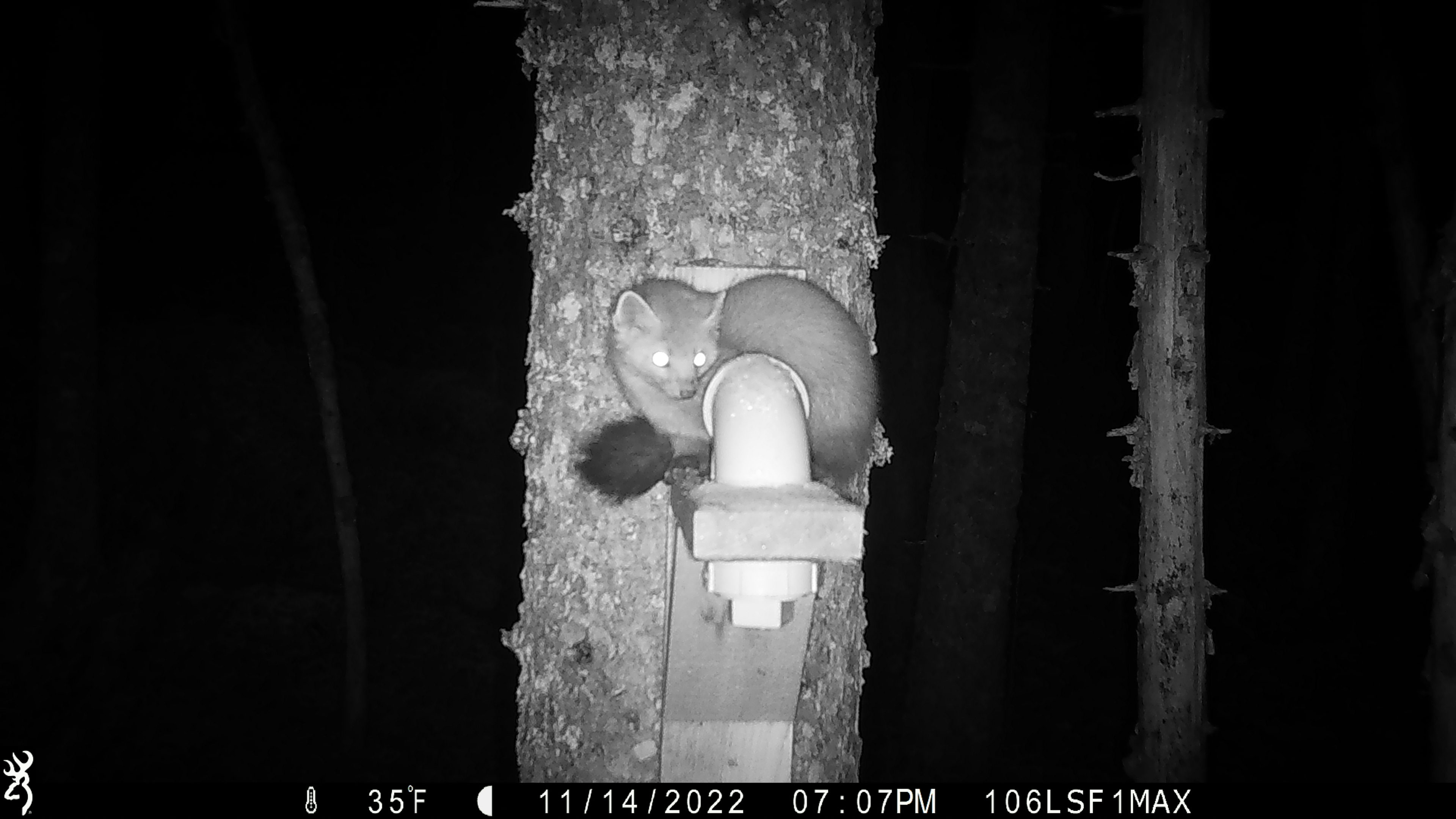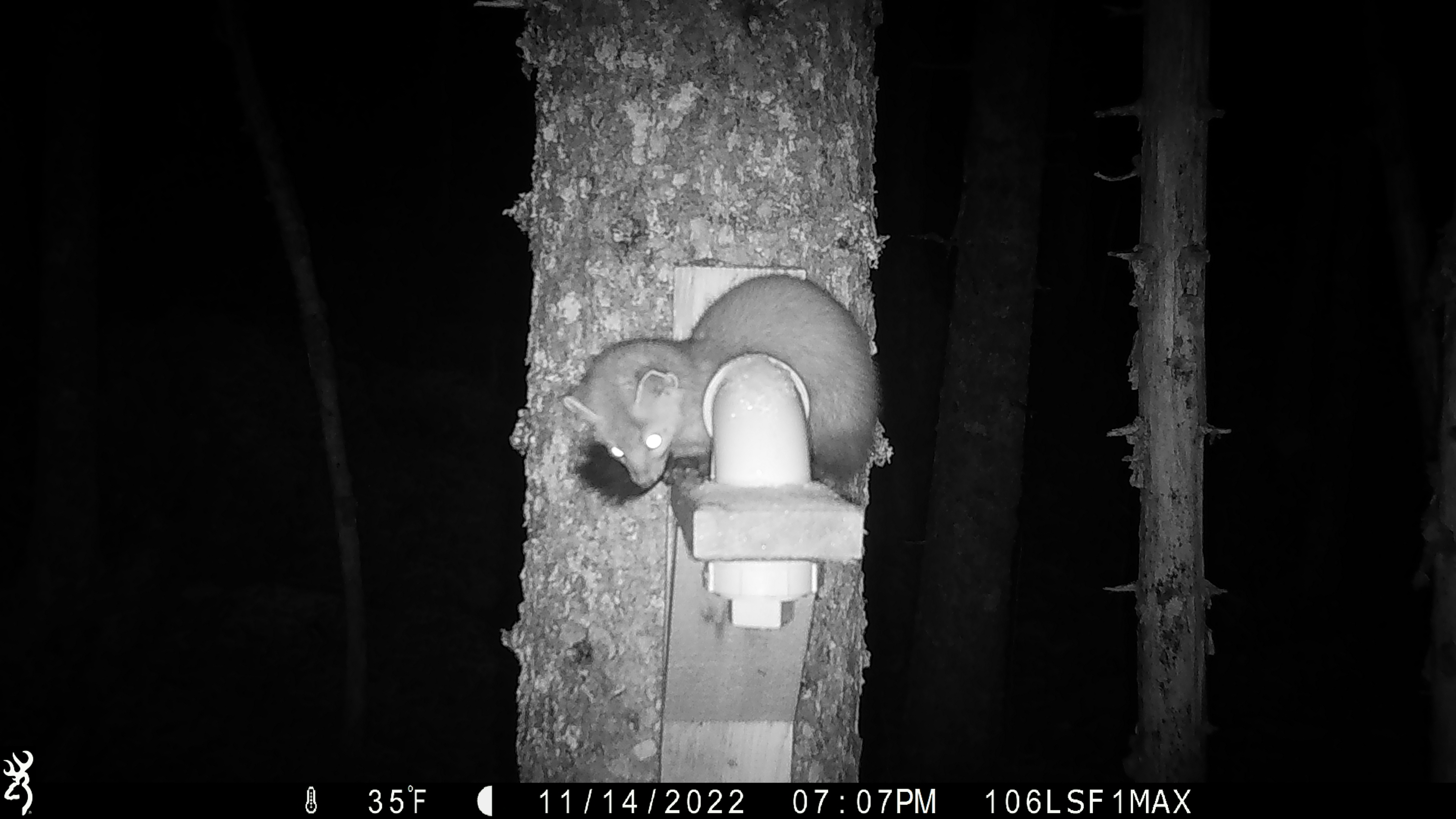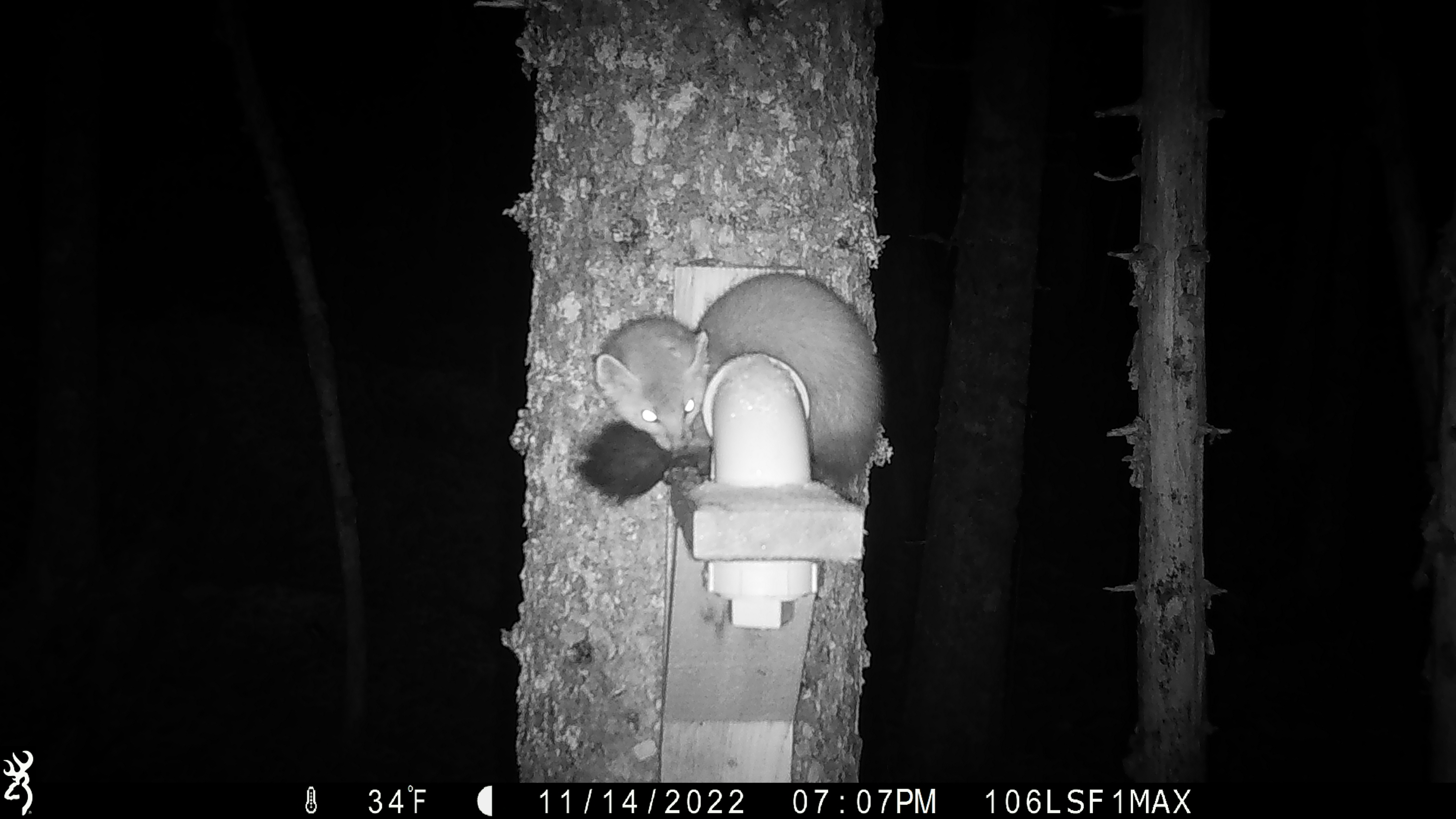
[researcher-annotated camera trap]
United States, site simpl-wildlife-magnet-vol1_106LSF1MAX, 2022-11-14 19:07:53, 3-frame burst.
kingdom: Animalia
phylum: Chordata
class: Mammalia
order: Carnivora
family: Mustelidae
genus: Martes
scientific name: Martes americana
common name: american marten